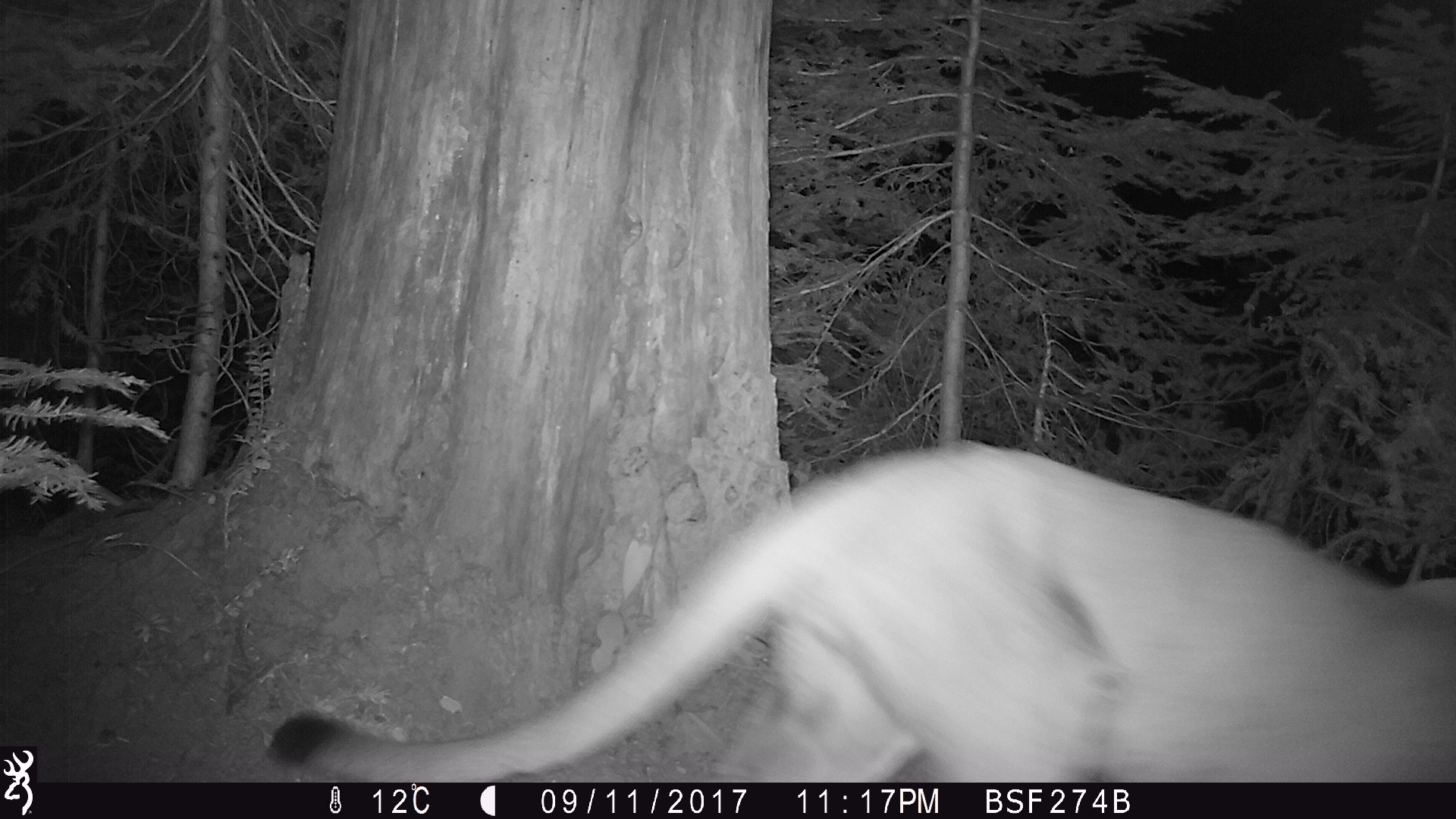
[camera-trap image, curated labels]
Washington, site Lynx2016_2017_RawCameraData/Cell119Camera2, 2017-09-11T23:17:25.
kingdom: Animalia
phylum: Chordata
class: Mammalia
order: Carnivora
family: Felidae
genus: Puma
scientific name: Puma concolor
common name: mountain lion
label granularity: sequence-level